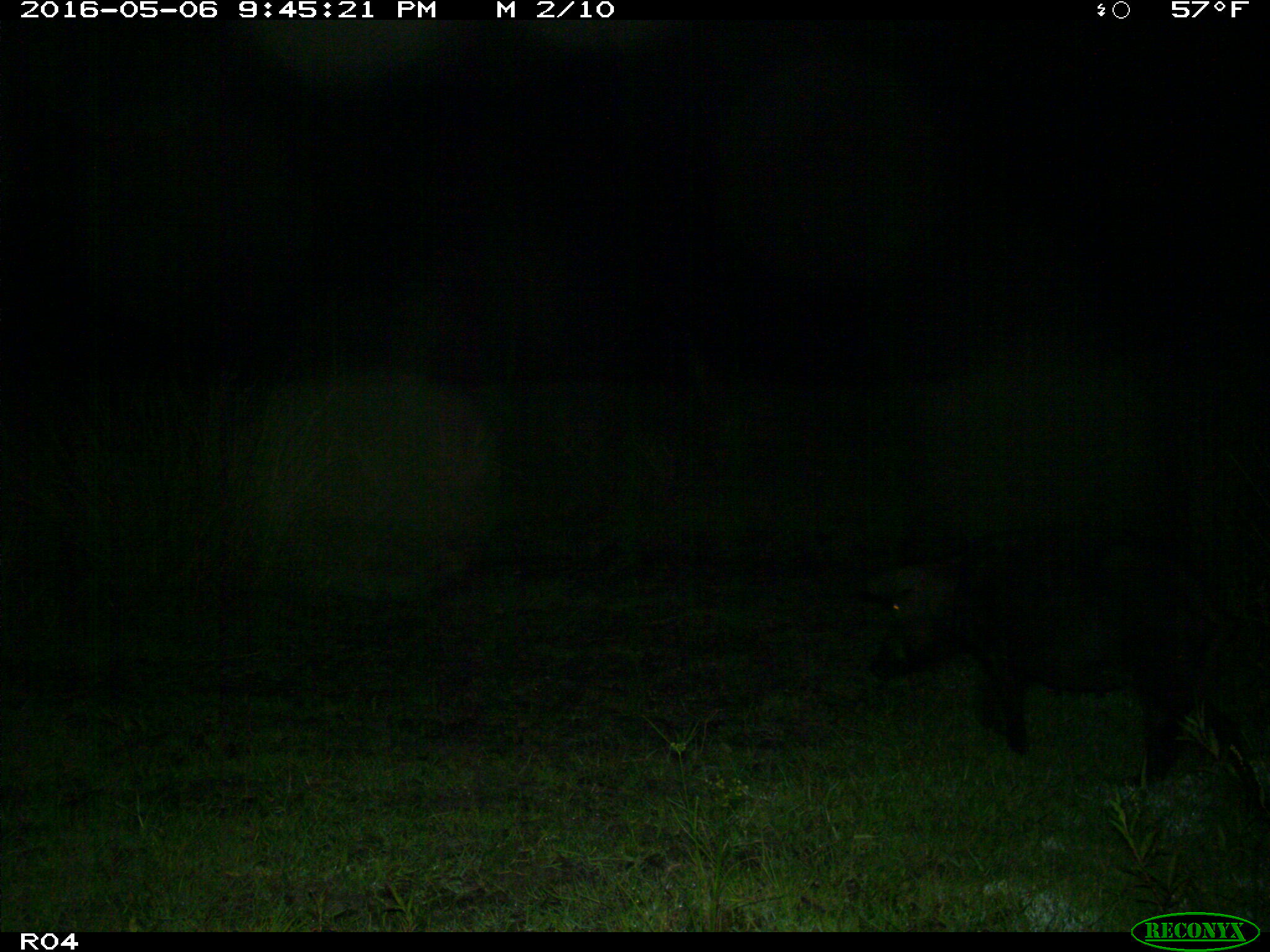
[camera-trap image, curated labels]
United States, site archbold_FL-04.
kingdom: Animalia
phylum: Chordata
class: Mammalia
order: Artiodactyla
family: Suidae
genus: Sus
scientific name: Sus scrofa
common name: wild boar